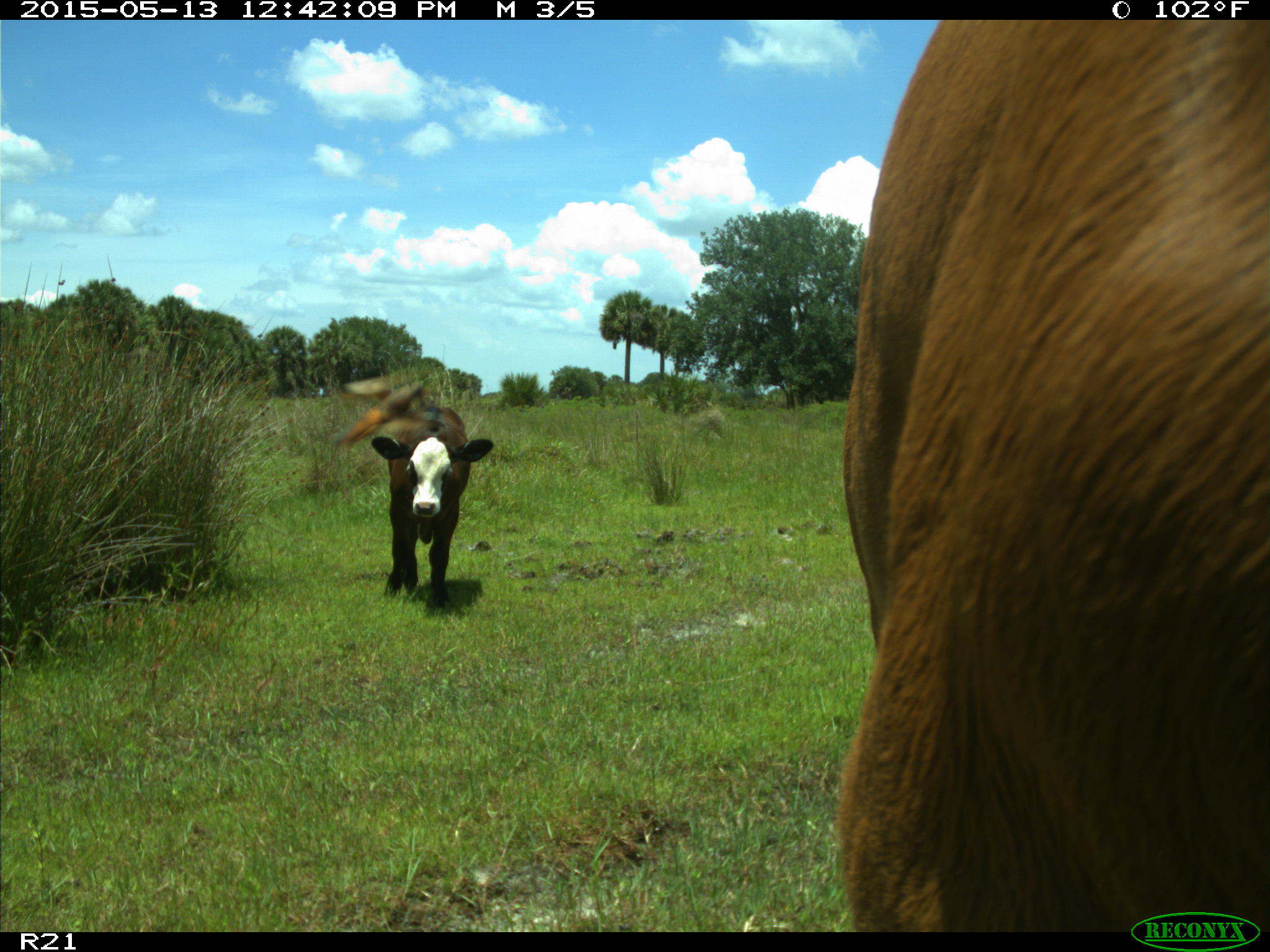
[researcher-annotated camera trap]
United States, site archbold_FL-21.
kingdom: Animalia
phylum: Chordata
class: Mammalia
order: Artiodactyla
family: Bovidae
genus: Bos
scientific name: Bos taurus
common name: domestic cow